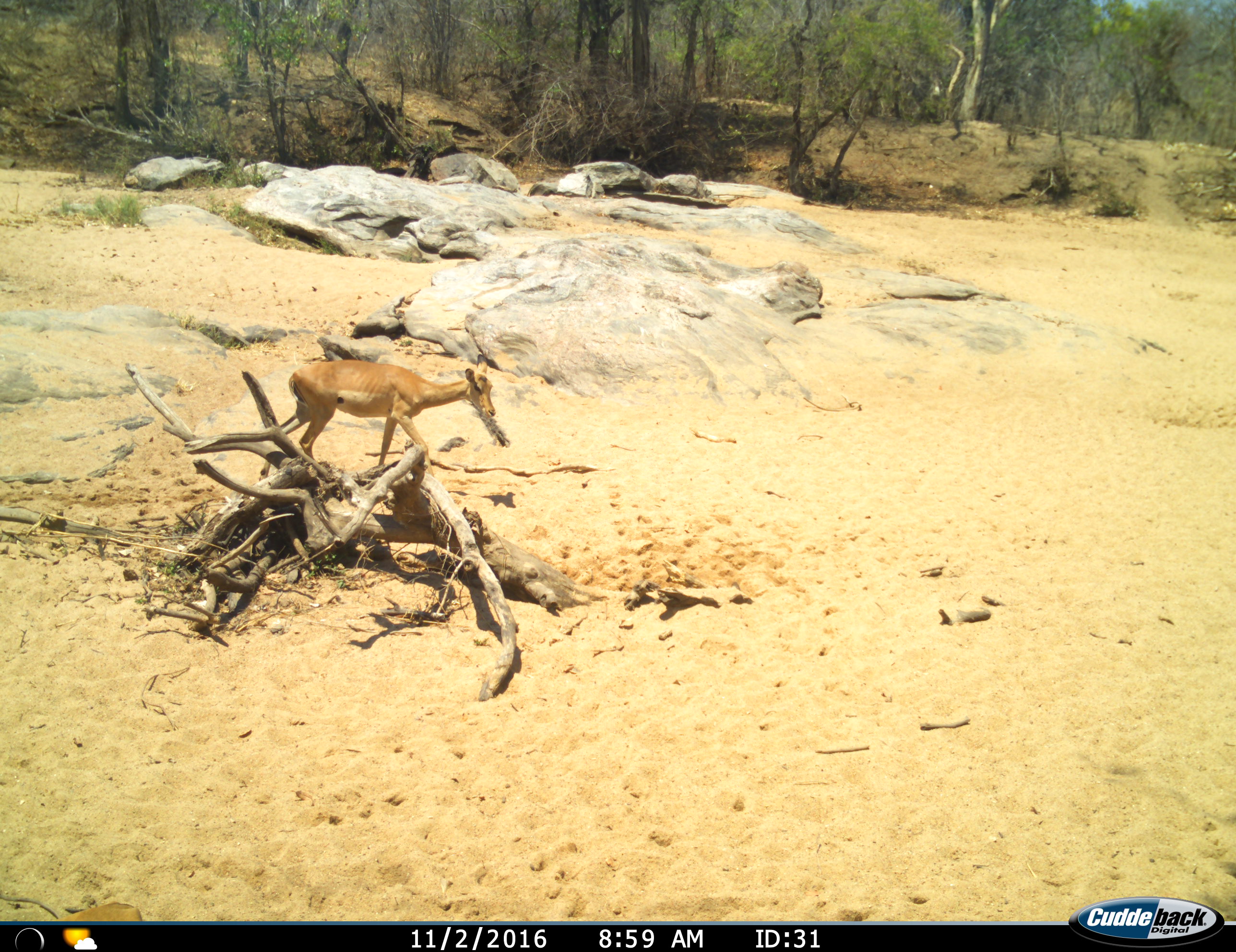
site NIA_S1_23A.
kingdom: Animalia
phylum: Chordata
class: Mammalia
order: Artiodactyla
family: Bovidae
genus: Aepyceros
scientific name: Aepyceros melampus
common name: impala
Impala (Aepyceros melampus), count 1. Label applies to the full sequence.